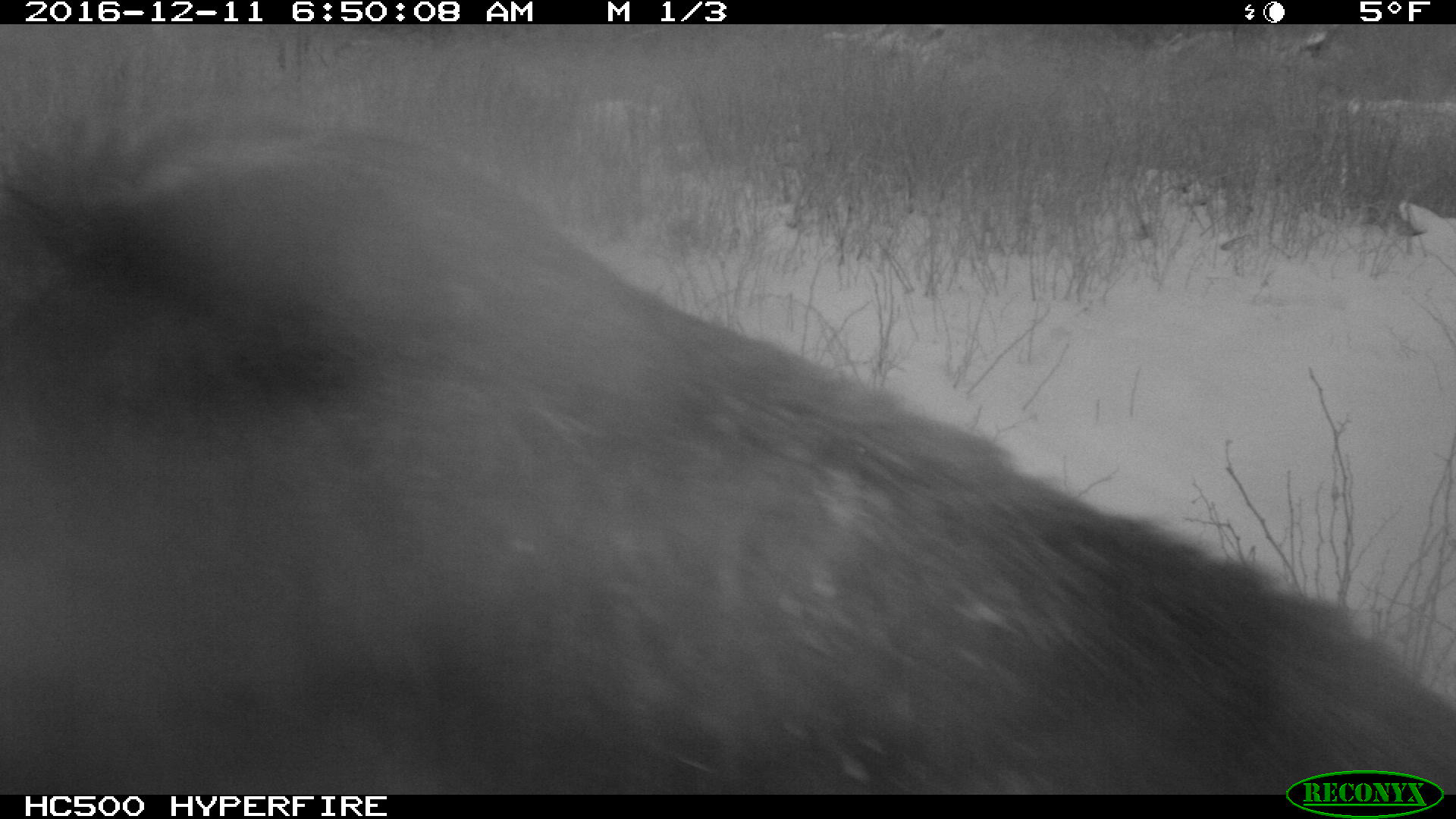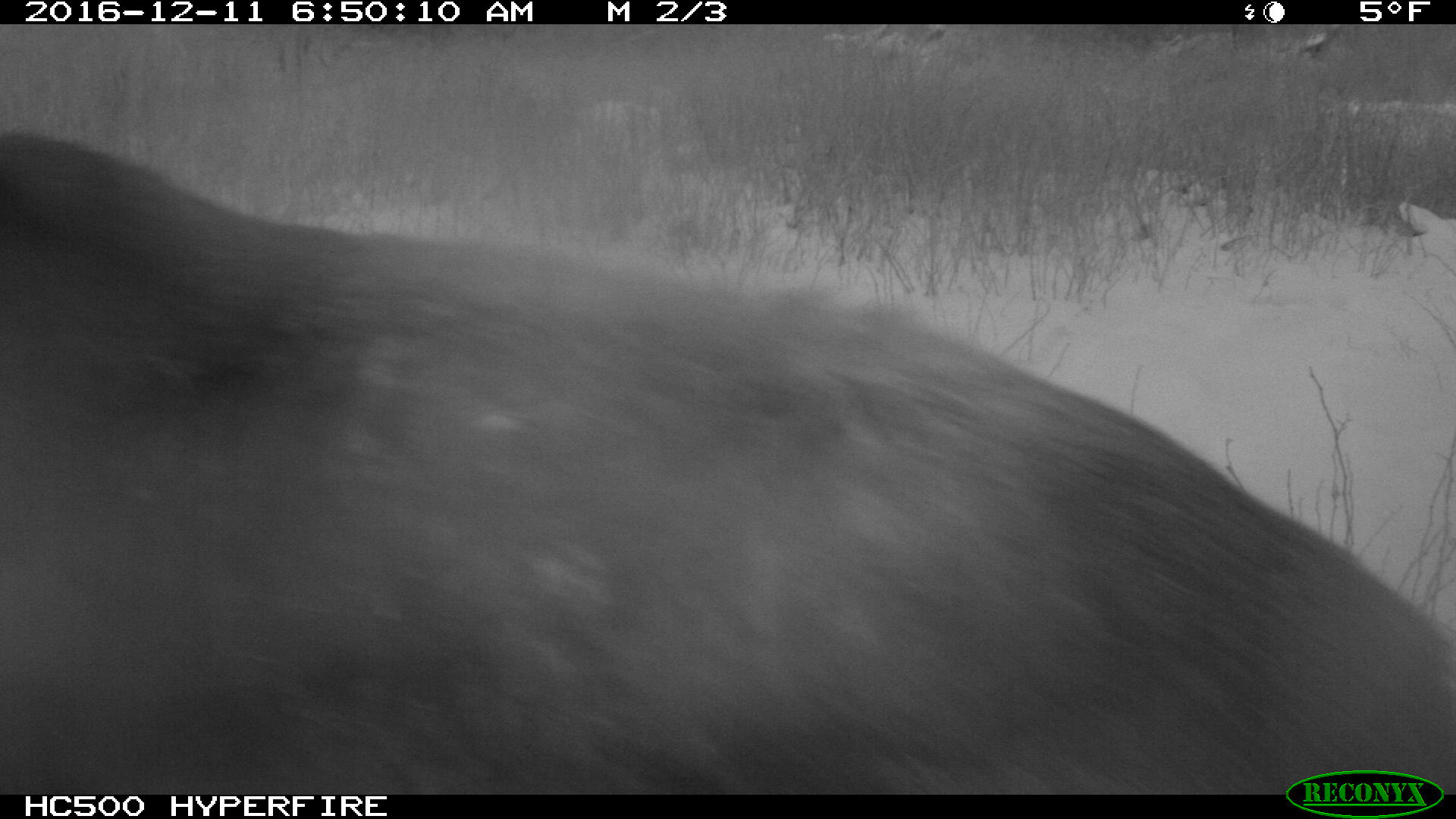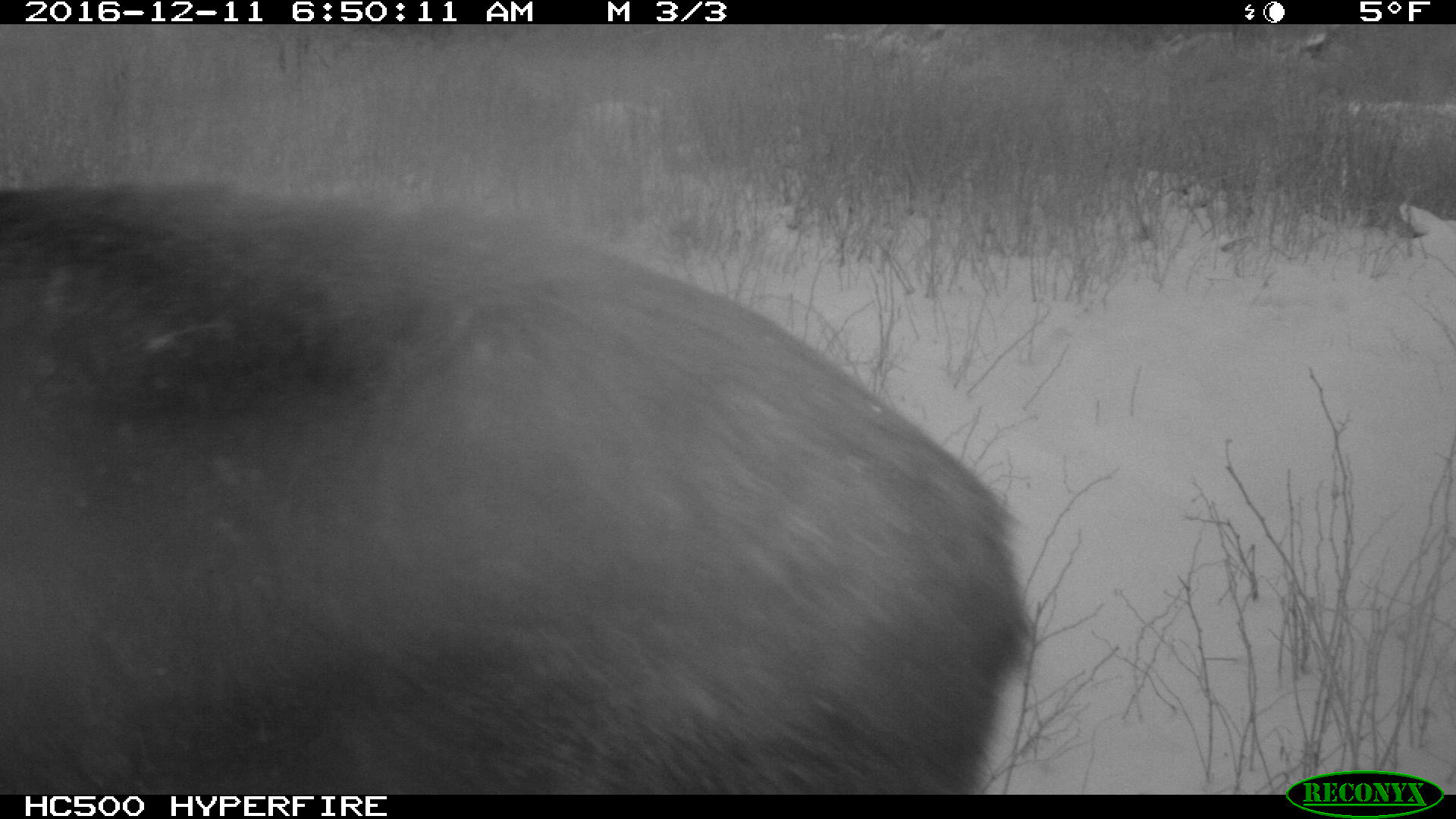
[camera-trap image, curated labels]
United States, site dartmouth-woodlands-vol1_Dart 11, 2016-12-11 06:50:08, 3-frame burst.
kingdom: Animalia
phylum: Chordata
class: Mammalia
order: Artiodactyla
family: Cervidae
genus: Alces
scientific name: Alces alces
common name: moose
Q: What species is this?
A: Moose (Alces alces).